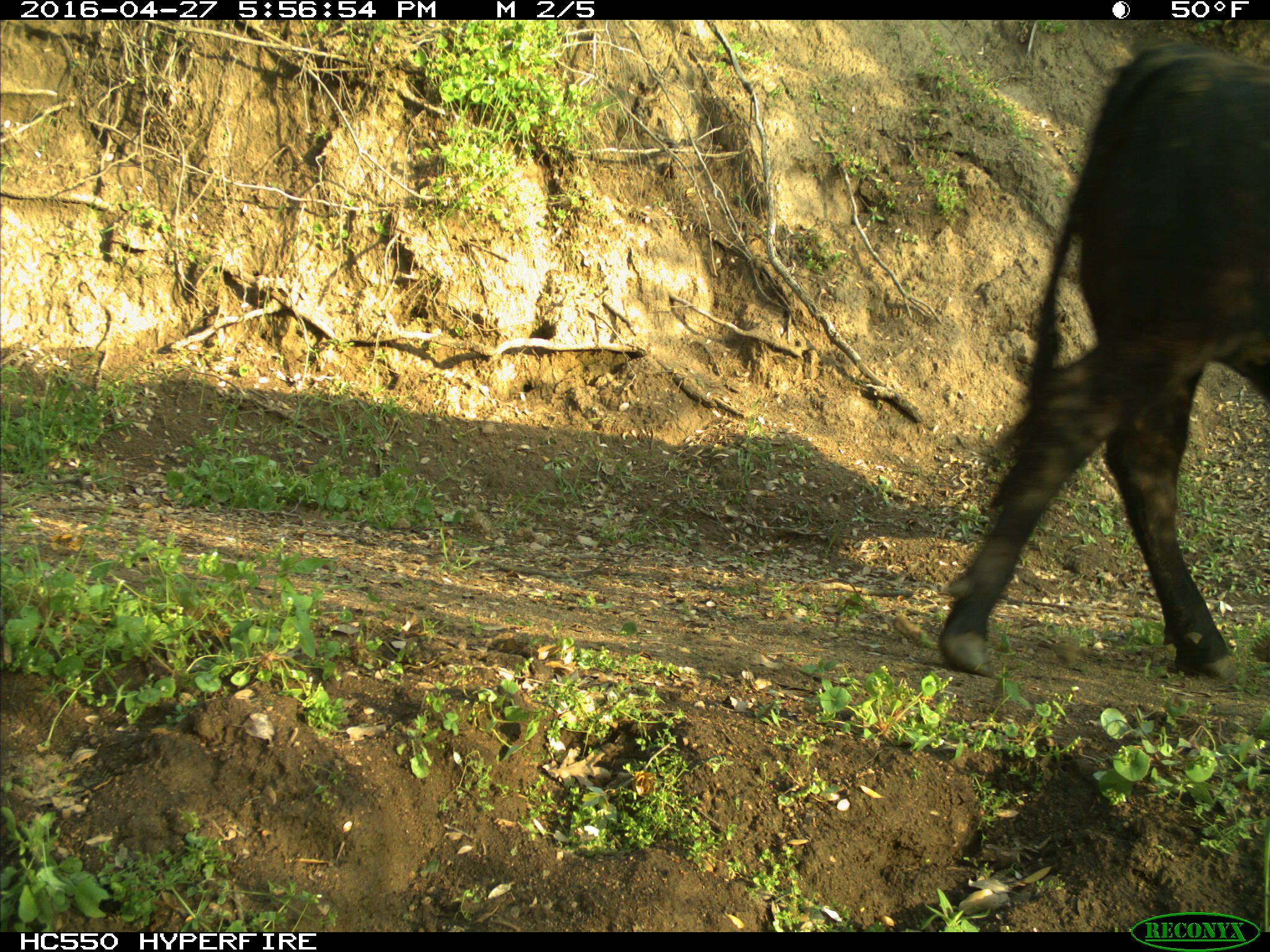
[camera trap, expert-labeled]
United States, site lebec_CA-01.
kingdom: Animalia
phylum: Chordata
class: Mammalia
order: Artiodactyla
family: Bovidae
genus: Bos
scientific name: Bos taurus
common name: domestic cow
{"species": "Bos taurus (domestic cow)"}